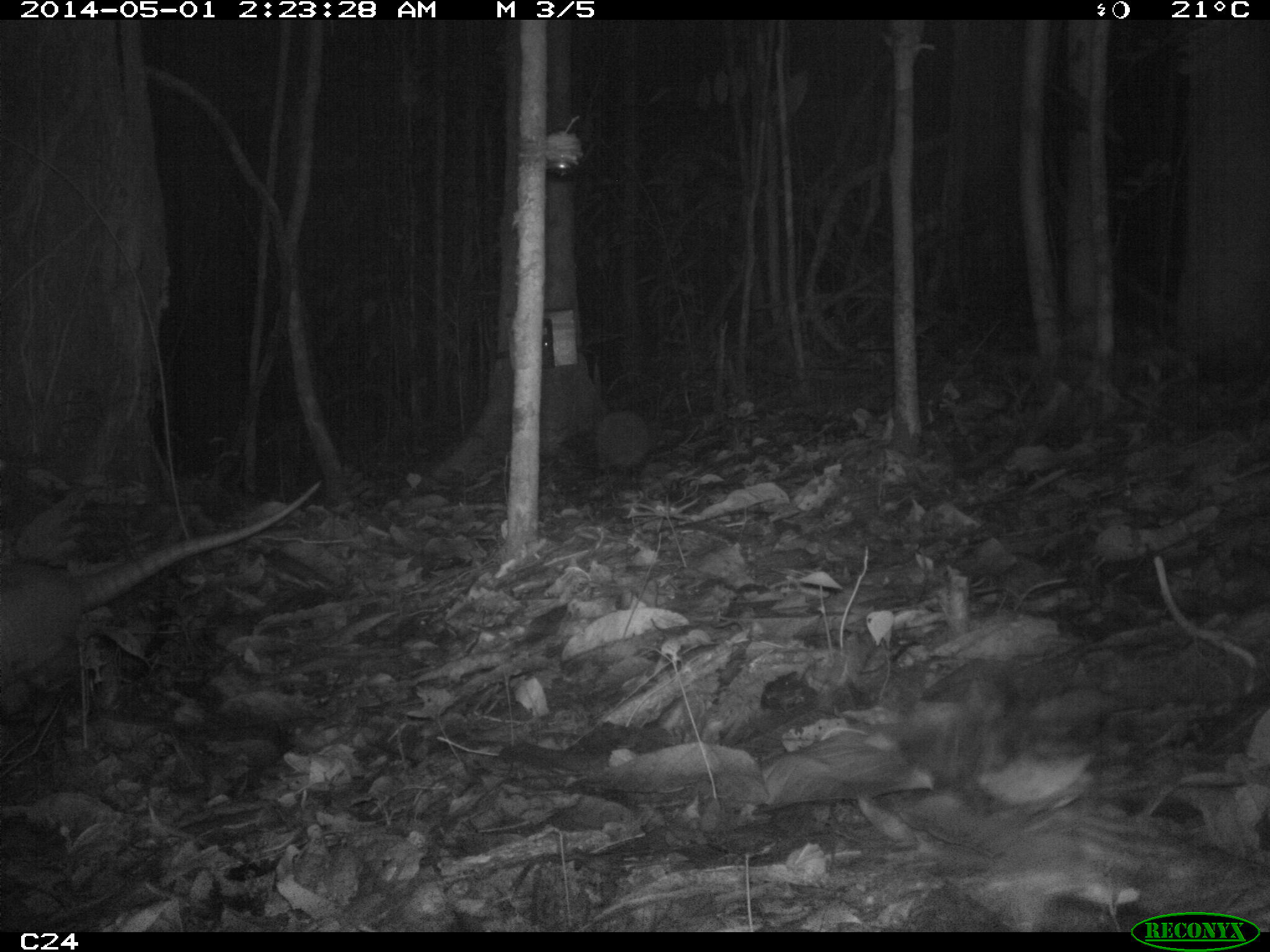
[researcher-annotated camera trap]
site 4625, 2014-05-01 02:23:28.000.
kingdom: Animalia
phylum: Chordata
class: Mammalia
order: Cingulata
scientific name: Cingulata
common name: armadillo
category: unknown armadillo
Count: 1.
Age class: adult.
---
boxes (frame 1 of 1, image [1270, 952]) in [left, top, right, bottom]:
unknown armadillo: [1, 474, 329, 703]; [592, 406, 653, 478]